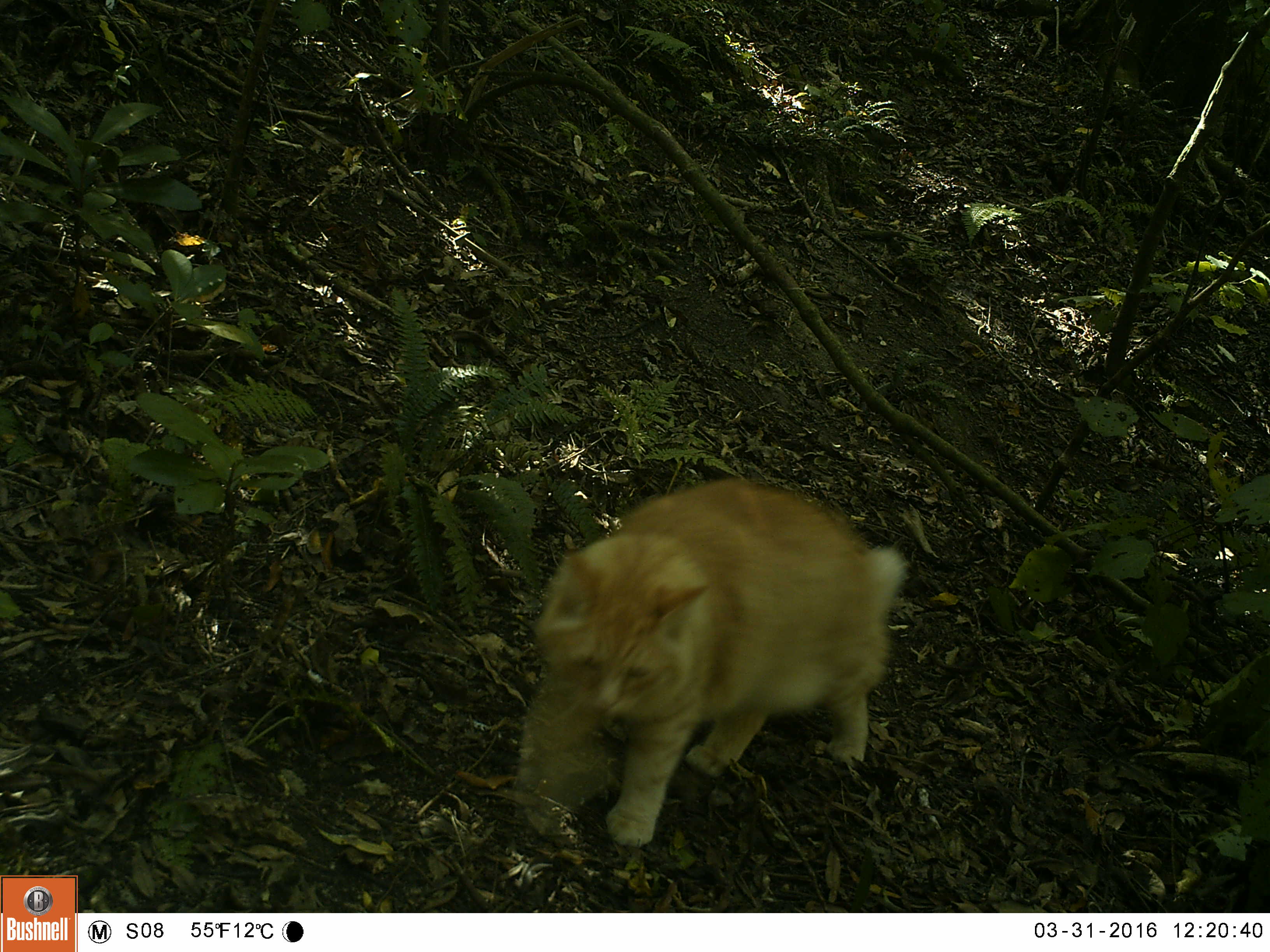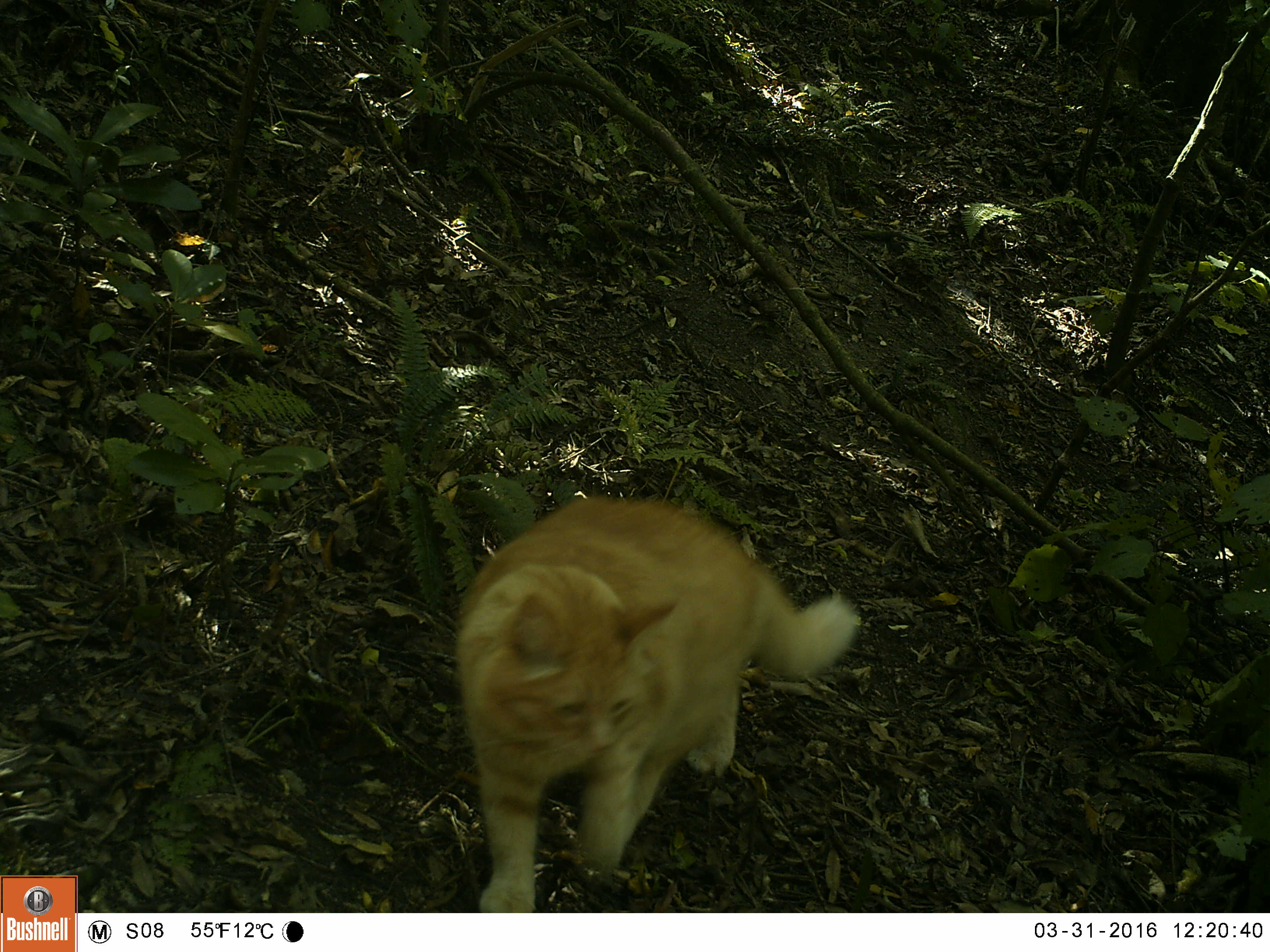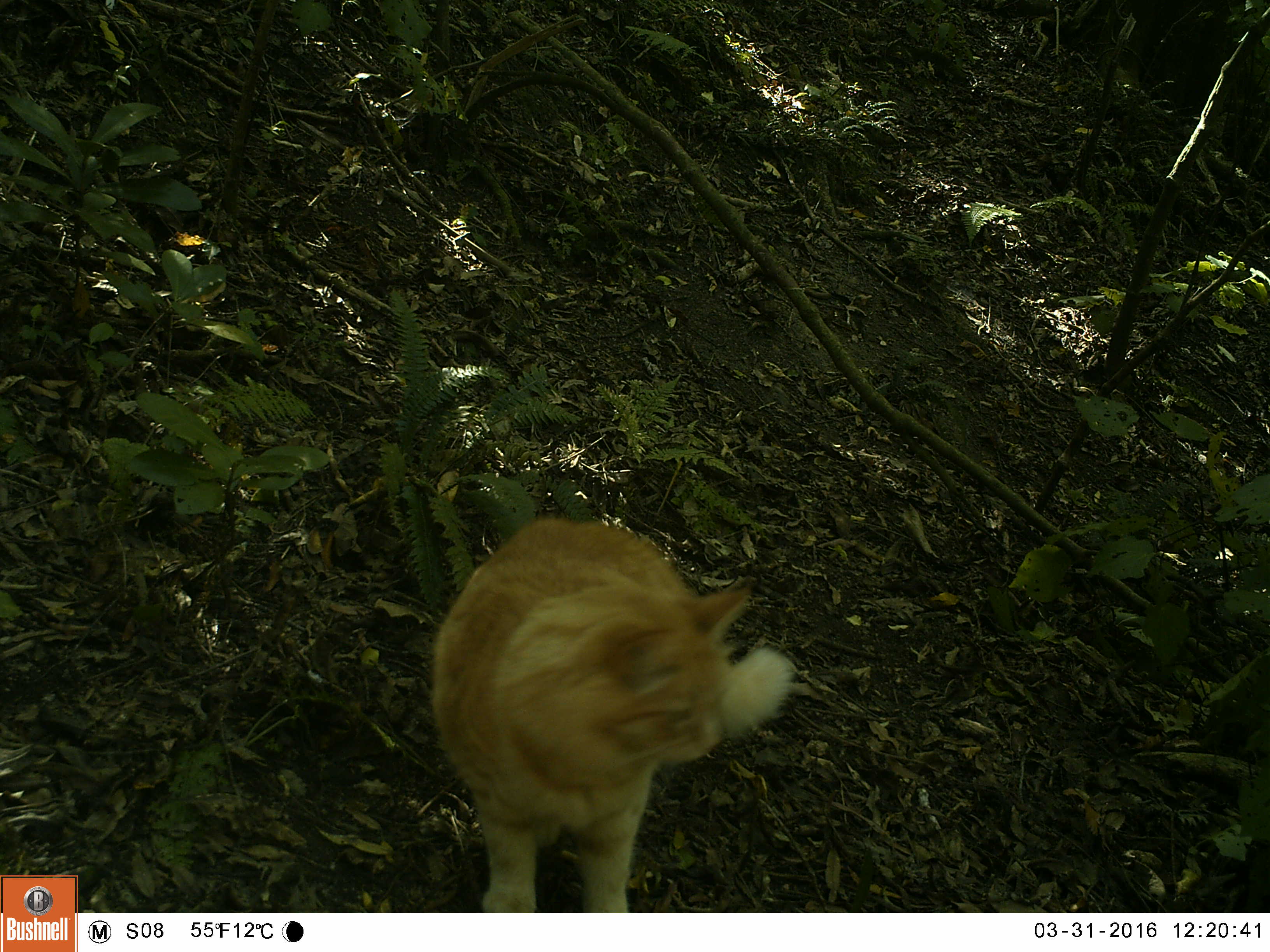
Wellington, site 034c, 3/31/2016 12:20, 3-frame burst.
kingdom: Animalia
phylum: Chordata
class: Mammalia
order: Carnivora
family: Felidae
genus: Felis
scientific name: Felis catus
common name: cat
Cat (Felis catus).